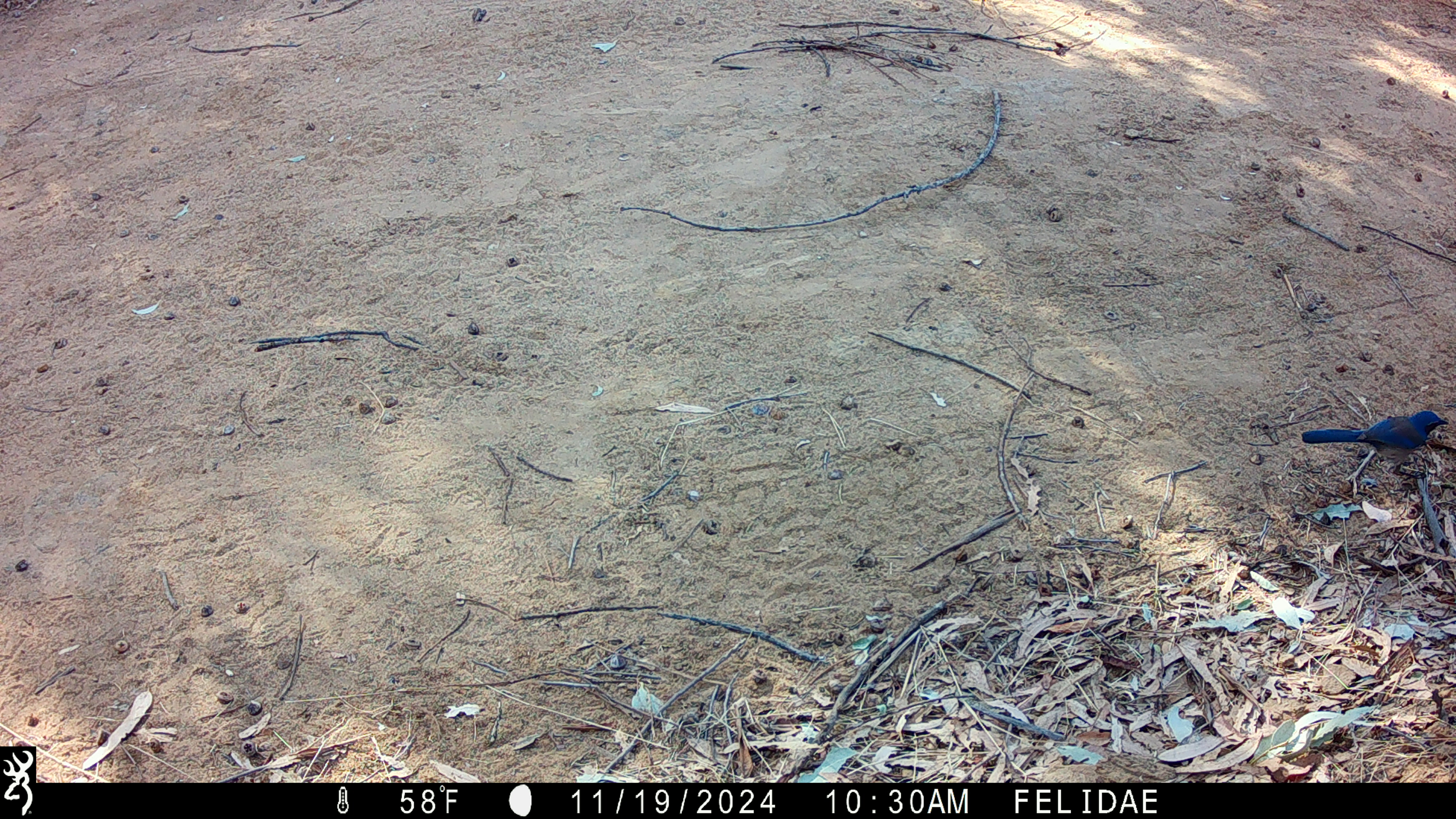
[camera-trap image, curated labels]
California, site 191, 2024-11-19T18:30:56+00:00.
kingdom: Animalia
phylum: Chordata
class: Aves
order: Passeriformes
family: Corvidae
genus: Aphelocoma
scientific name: Aphelocoma californica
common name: california scrub jay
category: western scrub-jay